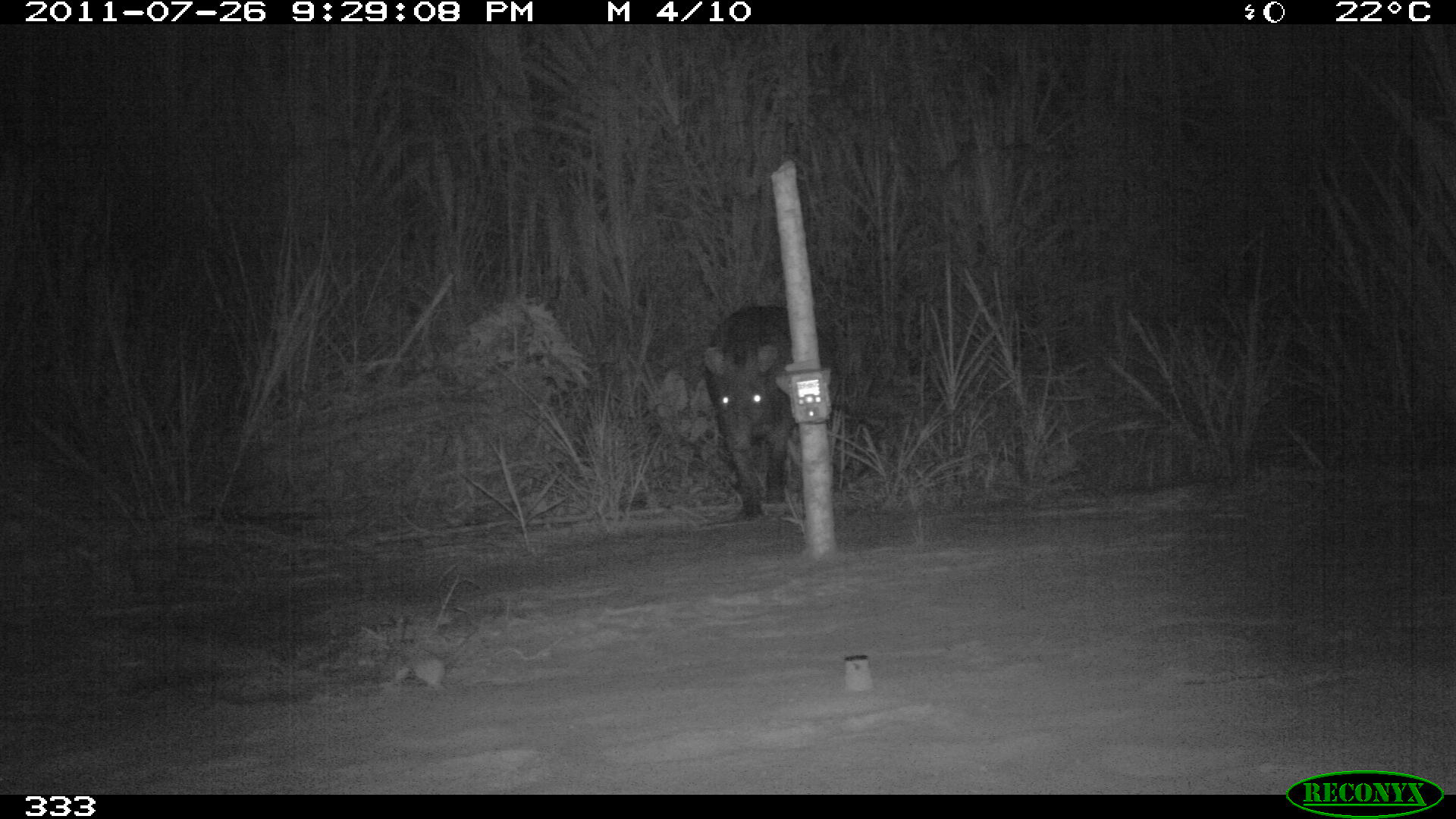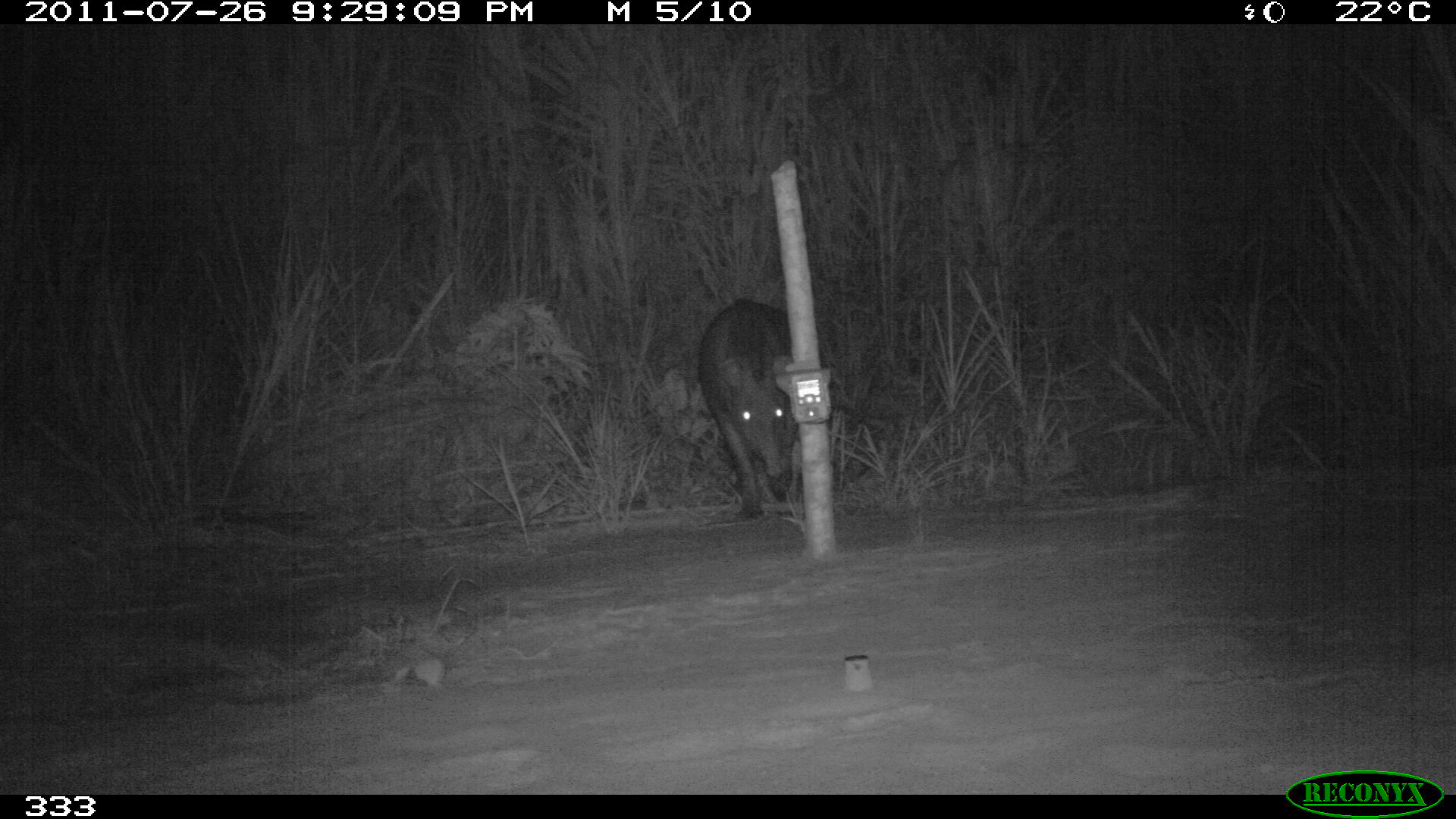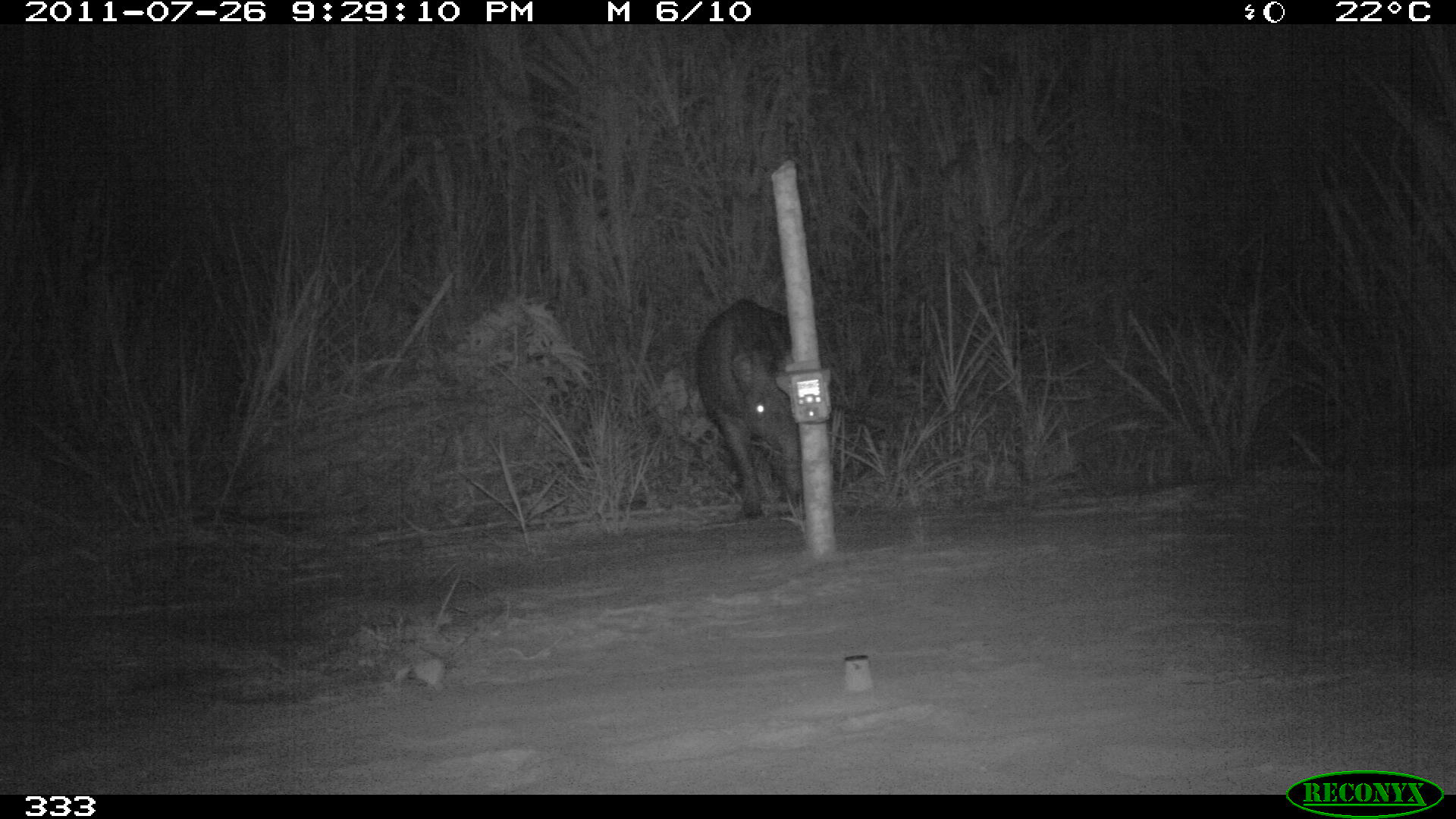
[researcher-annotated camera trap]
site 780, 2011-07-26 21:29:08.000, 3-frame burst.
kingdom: Animalia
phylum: Chordata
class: Mammalia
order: Perissodactyla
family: Tapiridae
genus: Tapirus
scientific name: Tapirus terrestris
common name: south american tapir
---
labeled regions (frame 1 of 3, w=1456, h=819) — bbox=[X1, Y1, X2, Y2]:
tapirus terrestris: bbox=[698, 300, 841, 523]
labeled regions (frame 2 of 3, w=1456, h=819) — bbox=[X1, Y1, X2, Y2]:
tapirus terrestris: bbox=[697, 299, 827, 519]